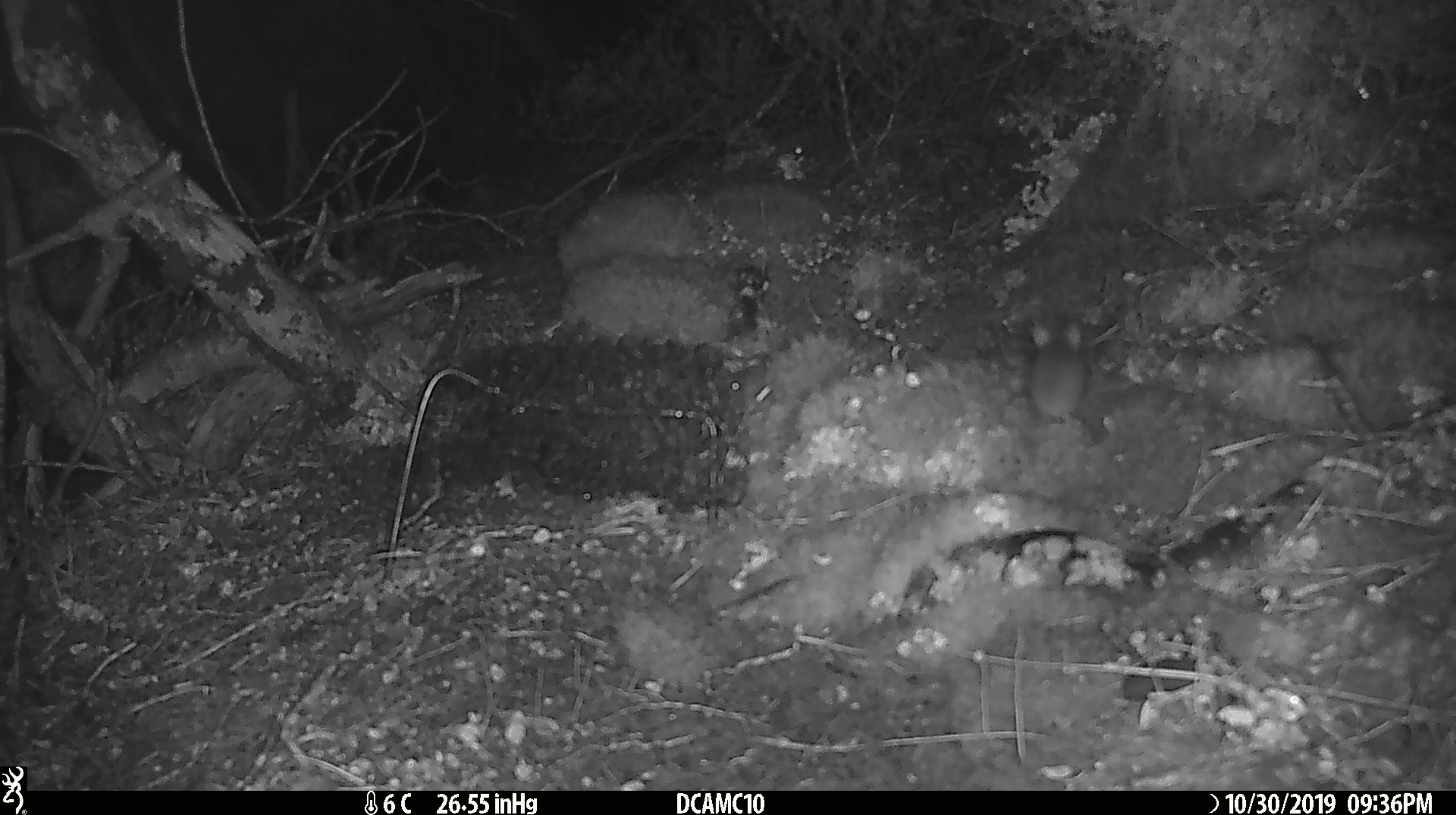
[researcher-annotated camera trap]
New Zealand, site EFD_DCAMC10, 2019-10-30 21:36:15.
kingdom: Animalia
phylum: Chordata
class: Mammalia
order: Rodentia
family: Muridae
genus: Mus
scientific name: Mus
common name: mouse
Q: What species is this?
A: Mouse (Mus).